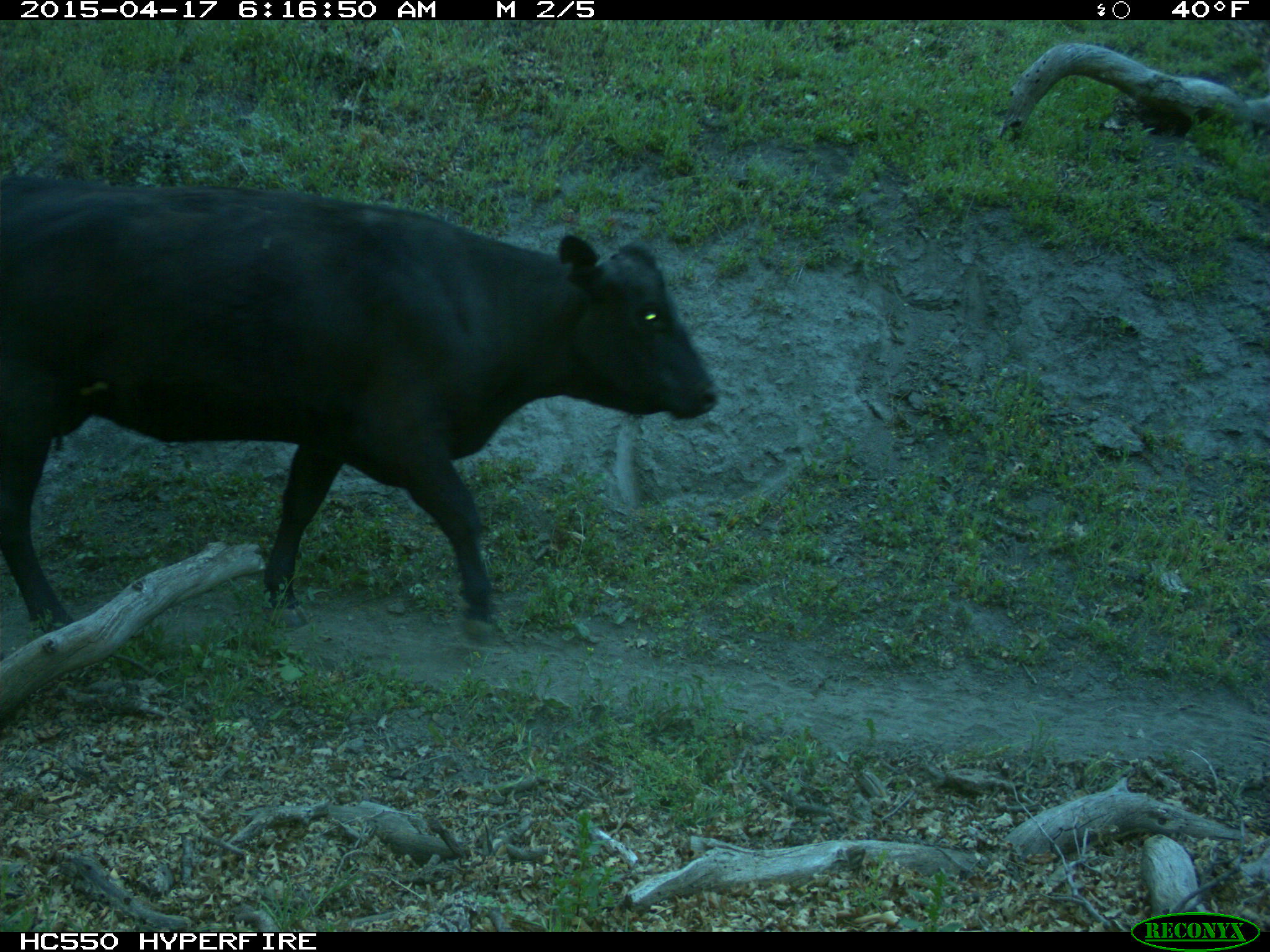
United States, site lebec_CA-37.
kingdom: Animalia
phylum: Chordata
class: Mammalia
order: Artiodactyla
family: Bovidae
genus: Bos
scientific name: Bos taurus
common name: domestic cow